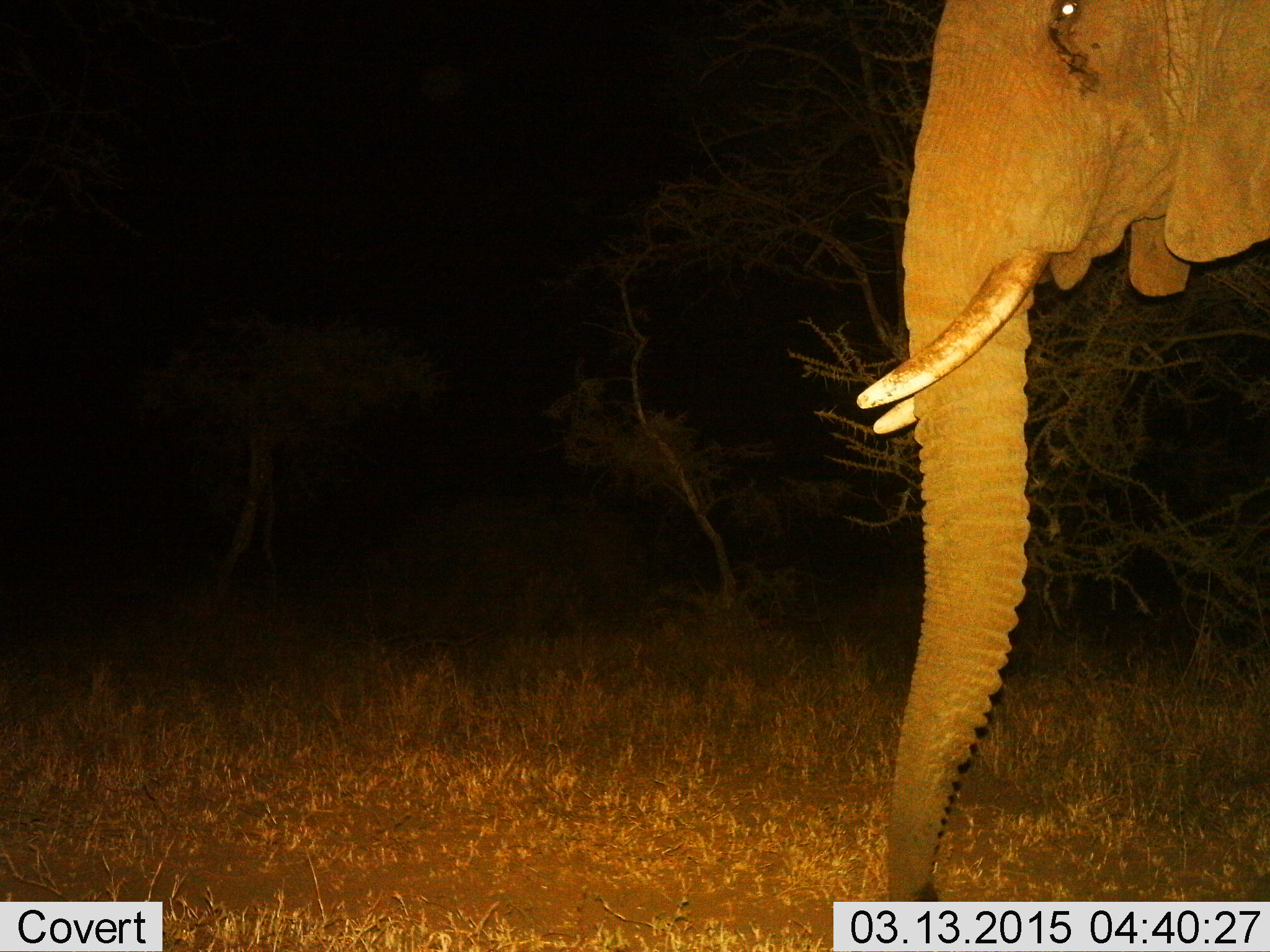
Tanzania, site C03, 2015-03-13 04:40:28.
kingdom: Animalia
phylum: Chordata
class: Mammalia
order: Proboscidea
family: Elephantidae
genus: Loxodonta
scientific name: Loxodonta africana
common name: african bush elephant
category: elephant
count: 1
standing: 90%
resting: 0%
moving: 10%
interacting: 0%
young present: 0%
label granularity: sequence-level